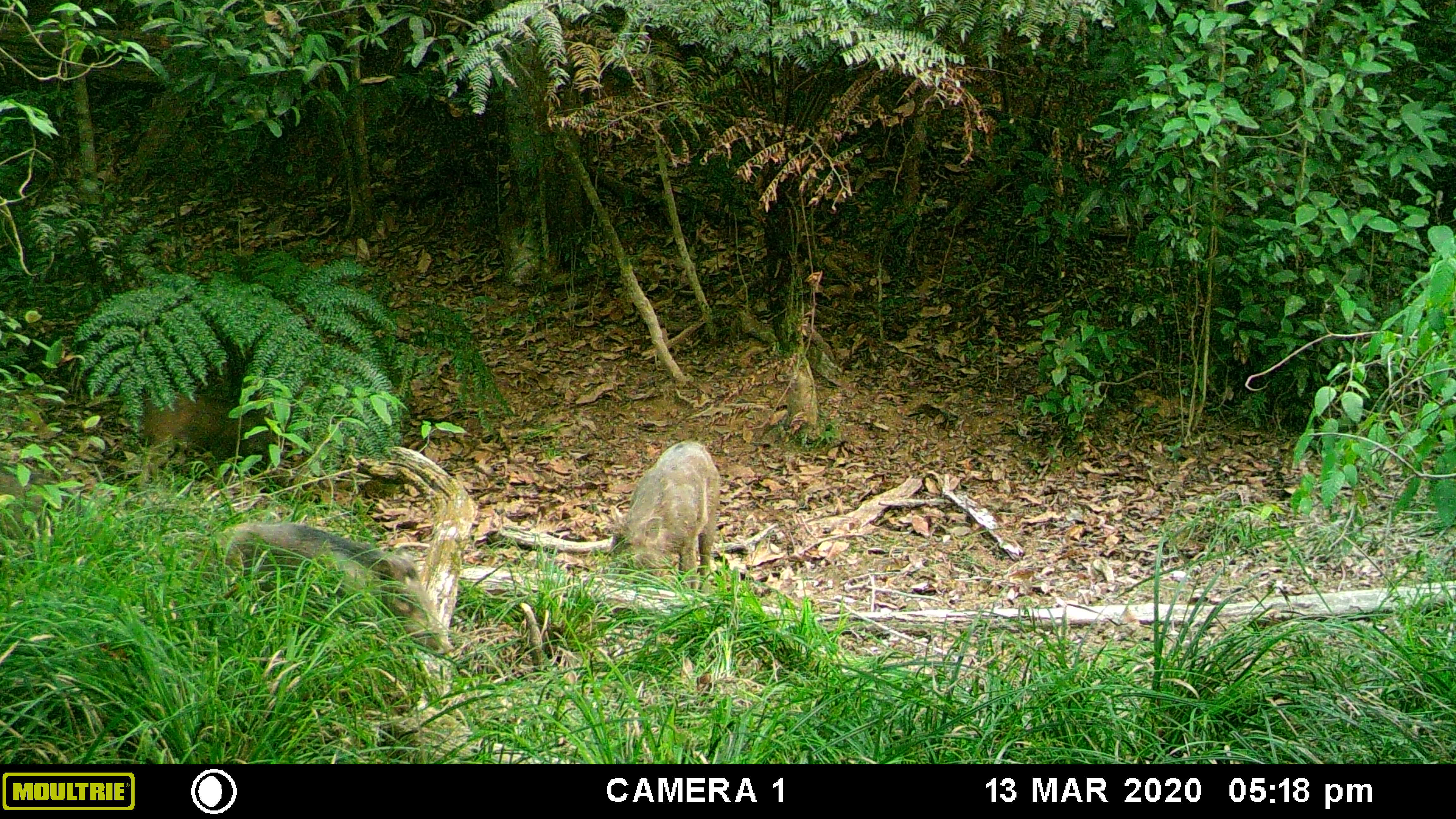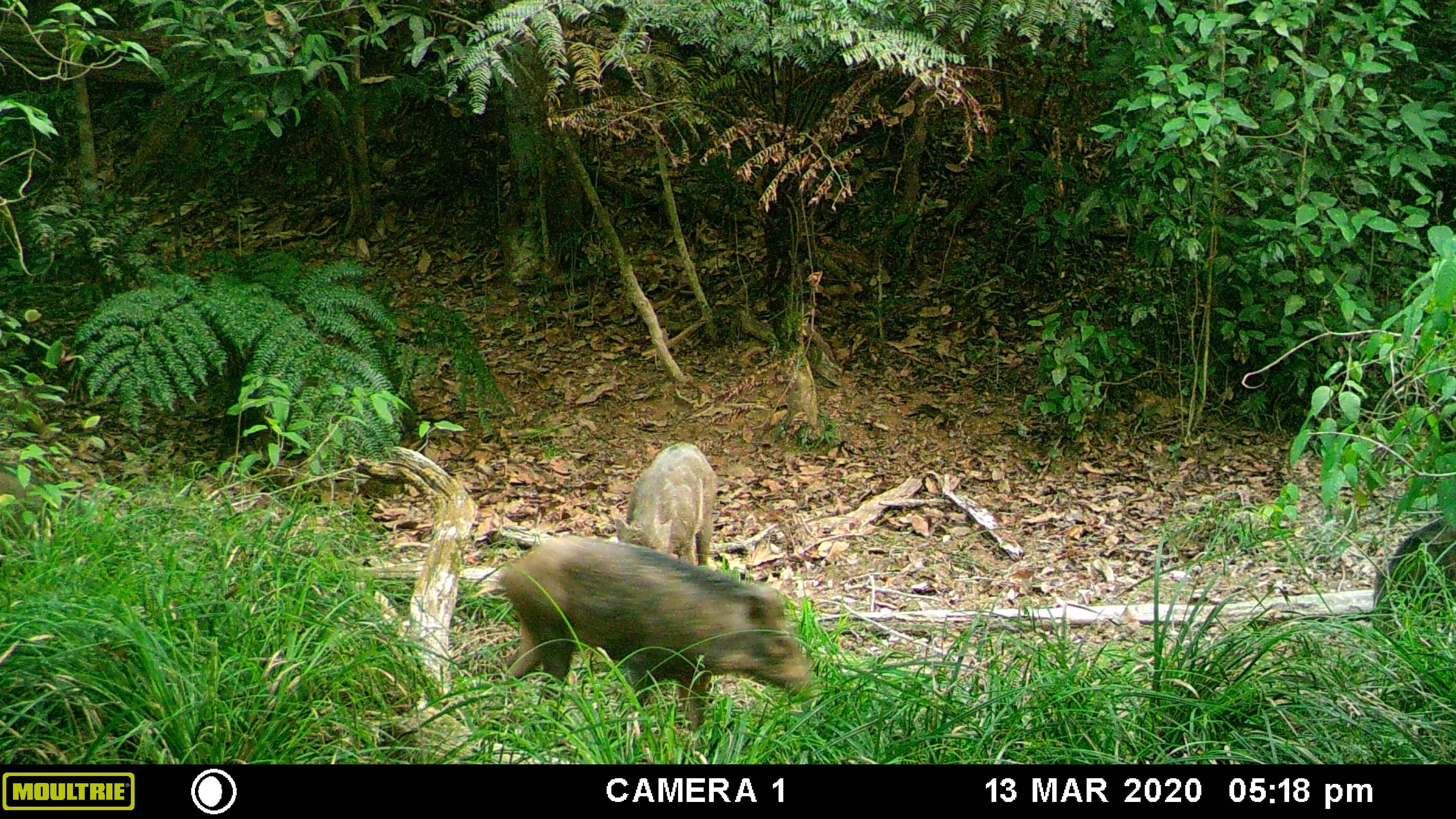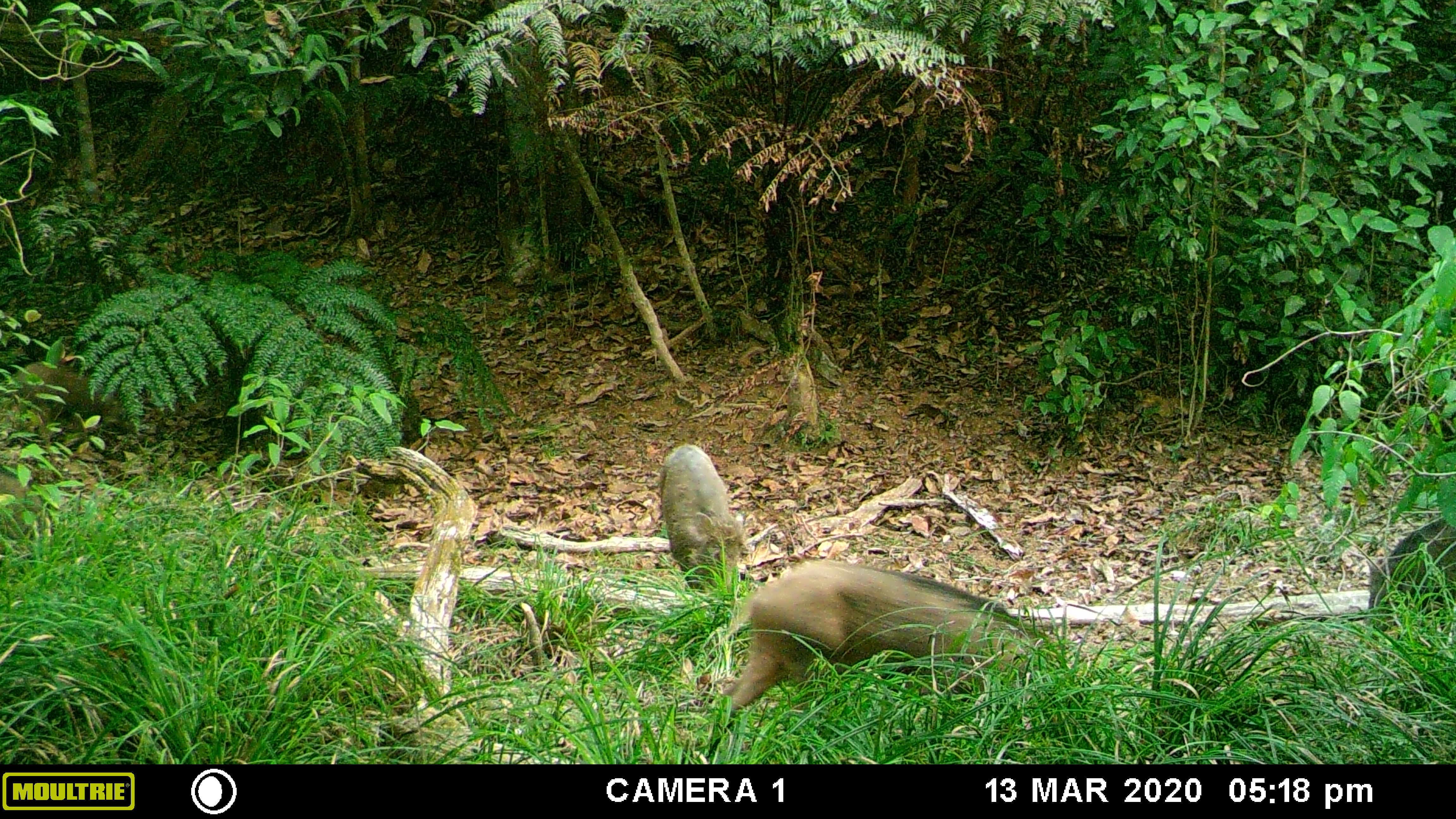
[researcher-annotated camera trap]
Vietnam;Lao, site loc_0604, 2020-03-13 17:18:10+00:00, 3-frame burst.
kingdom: Animalia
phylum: Chordata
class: Mammalia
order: Artiodactyla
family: Suidae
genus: Sus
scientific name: Sus scrofa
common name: eurasian wild pig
Eurasian wild pig (Sus scrofa). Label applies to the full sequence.